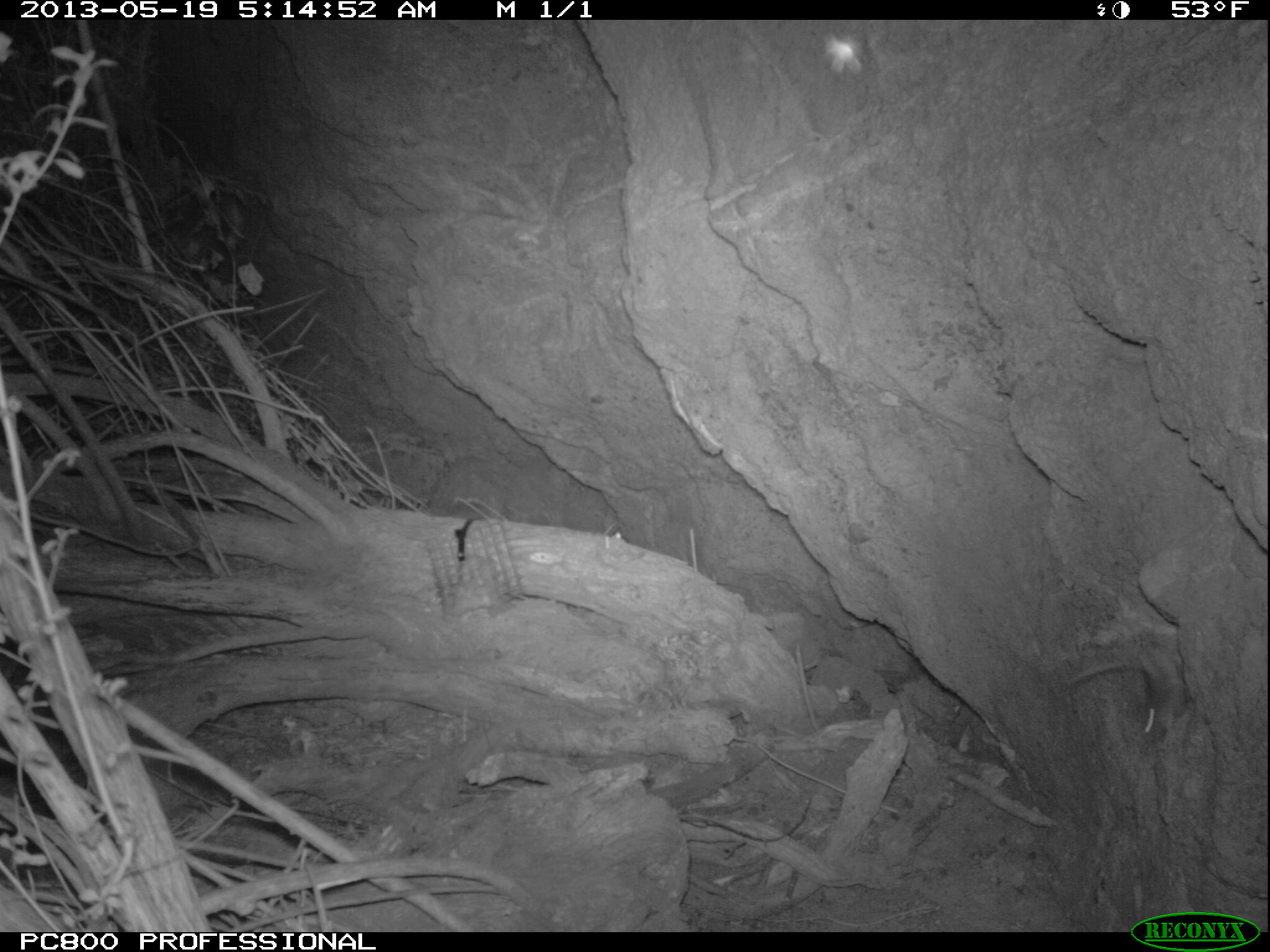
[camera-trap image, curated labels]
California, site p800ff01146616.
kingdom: Animalia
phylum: Chordata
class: Mammalia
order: Rodentia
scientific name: Rodentia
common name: rodent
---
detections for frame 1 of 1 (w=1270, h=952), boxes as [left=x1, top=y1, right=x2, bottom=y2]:
rodent: [left=1074, top=657, right=1171, bottom=743]